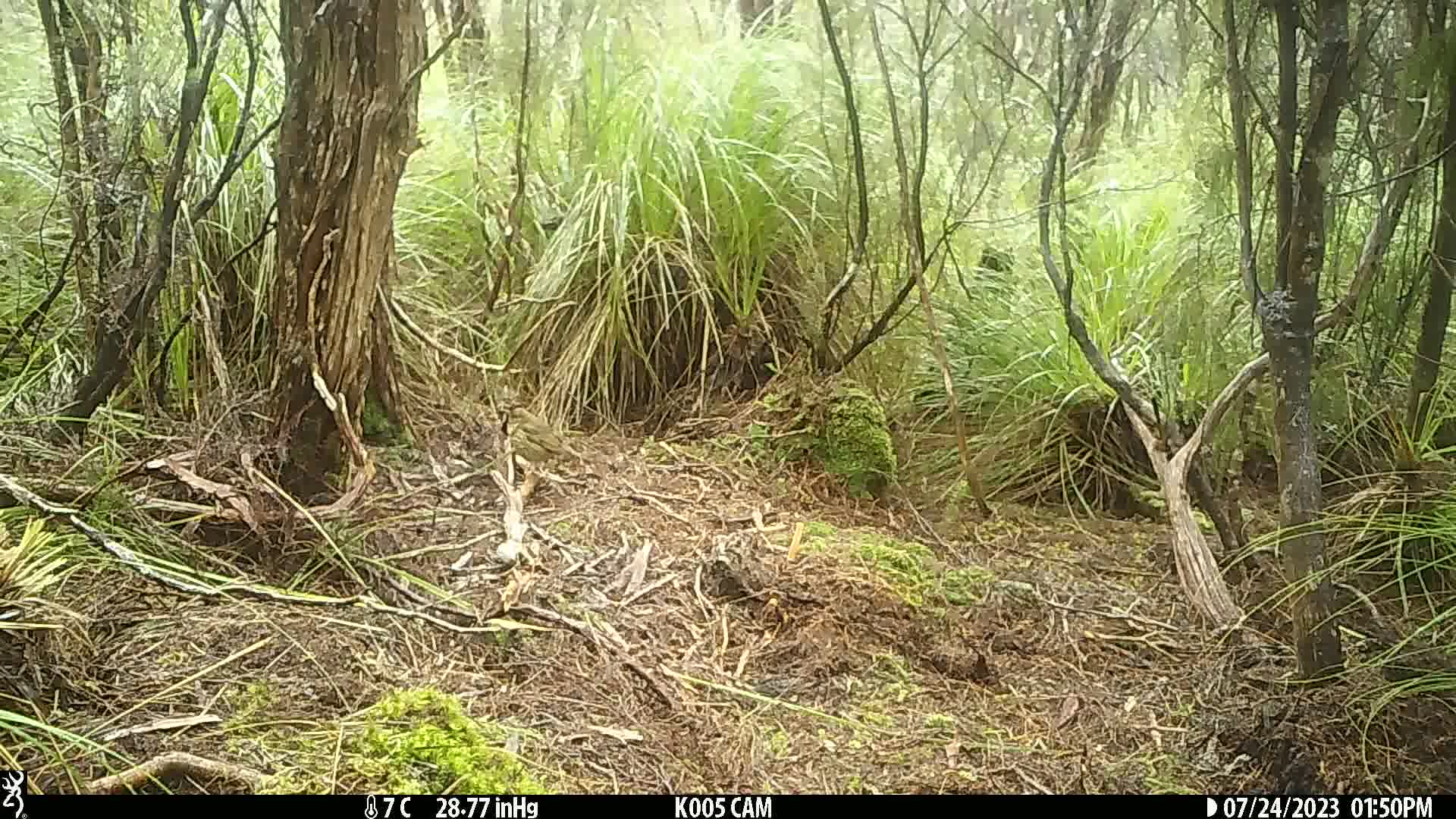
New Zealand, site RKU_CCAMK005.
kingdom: Animalia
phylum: Chordata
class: Aves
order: Passeriformes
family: Turdidae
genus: Turdus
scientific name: Turdus philomelos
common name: song thrush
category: thrush